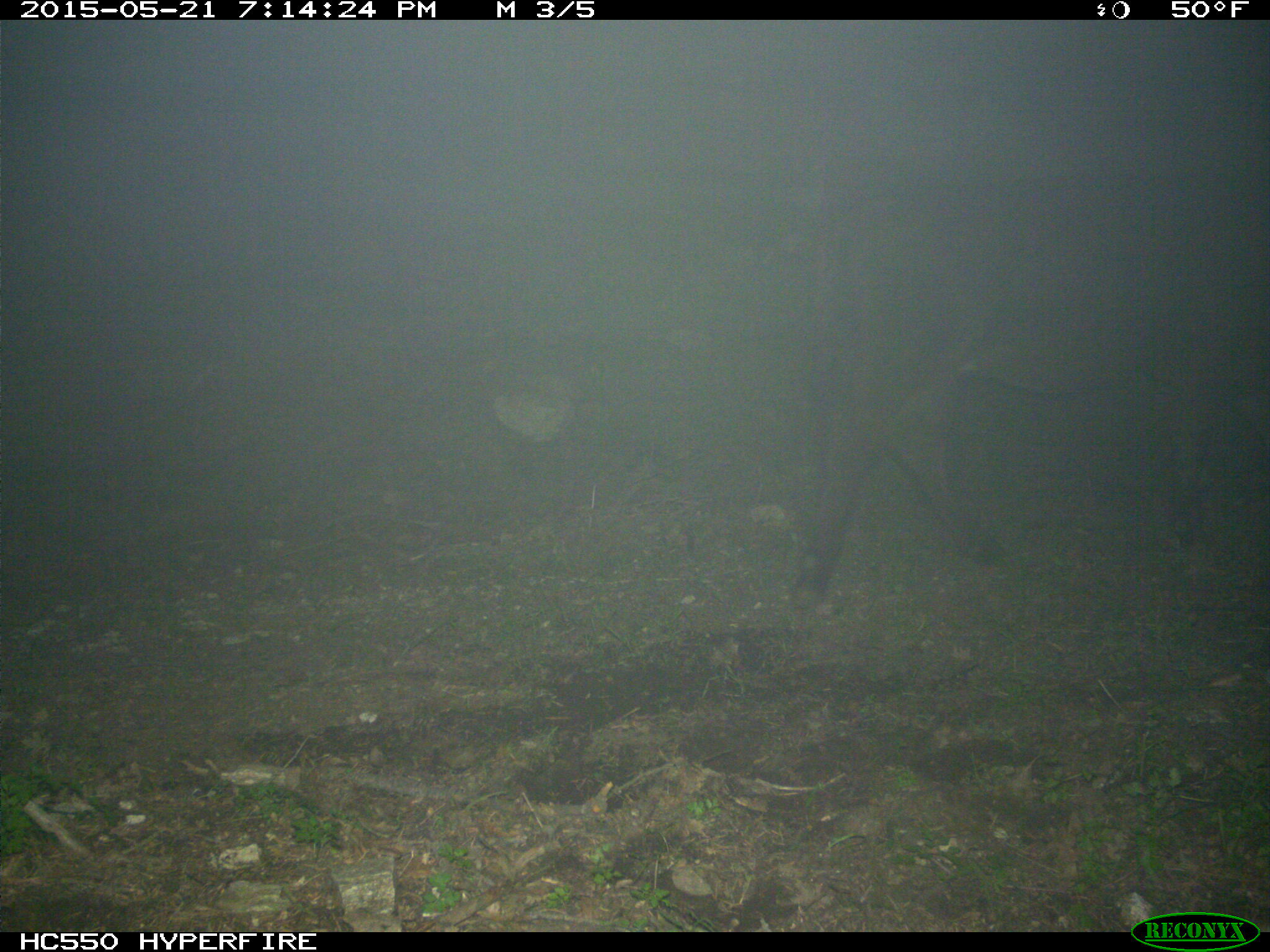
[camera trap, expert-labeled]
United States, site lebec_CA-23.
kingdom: Animalia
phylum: Chordata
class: Mammalia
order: Artiodactyla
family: Bovidae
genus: Bos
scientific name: Bos taurus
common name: domestic cow